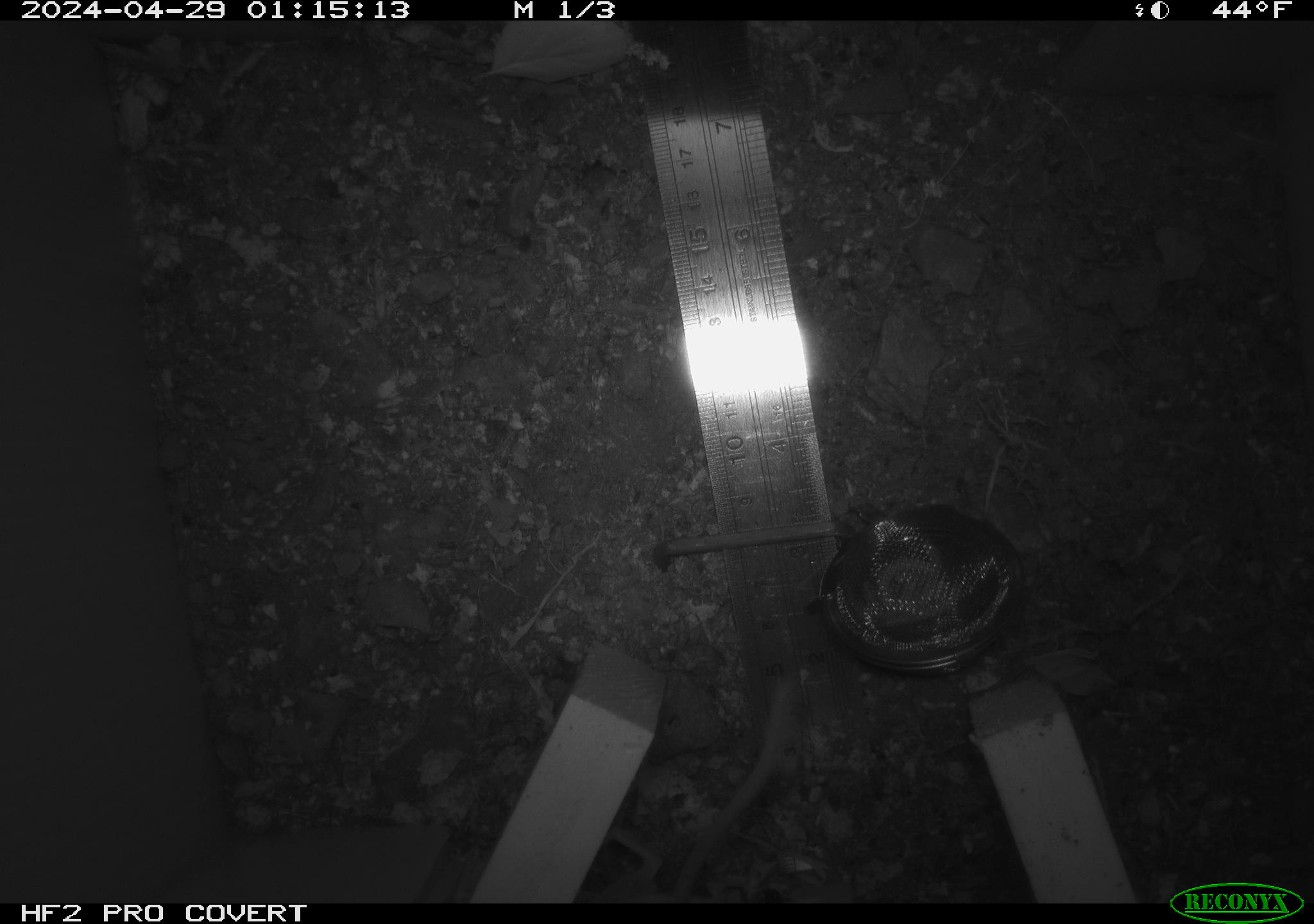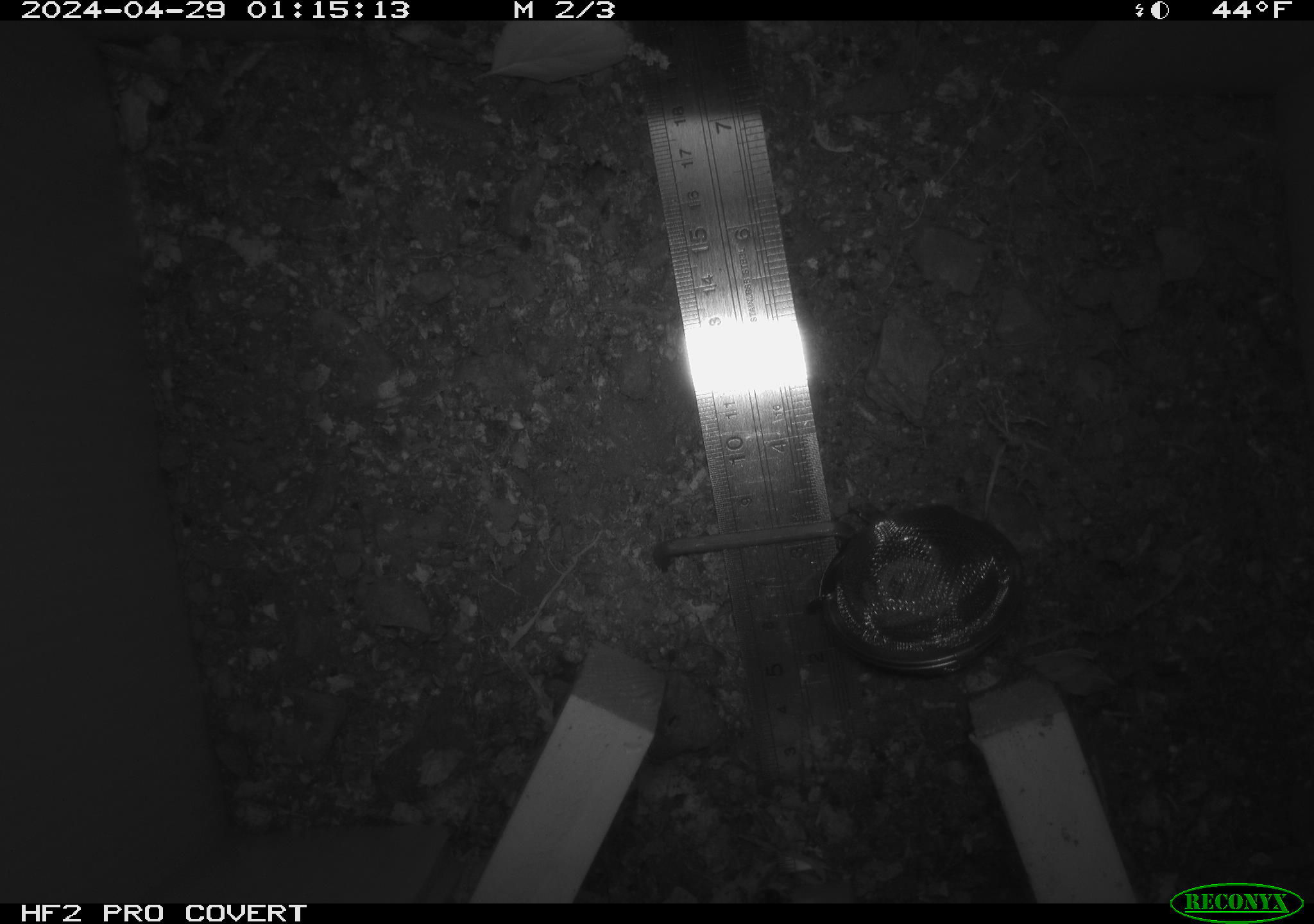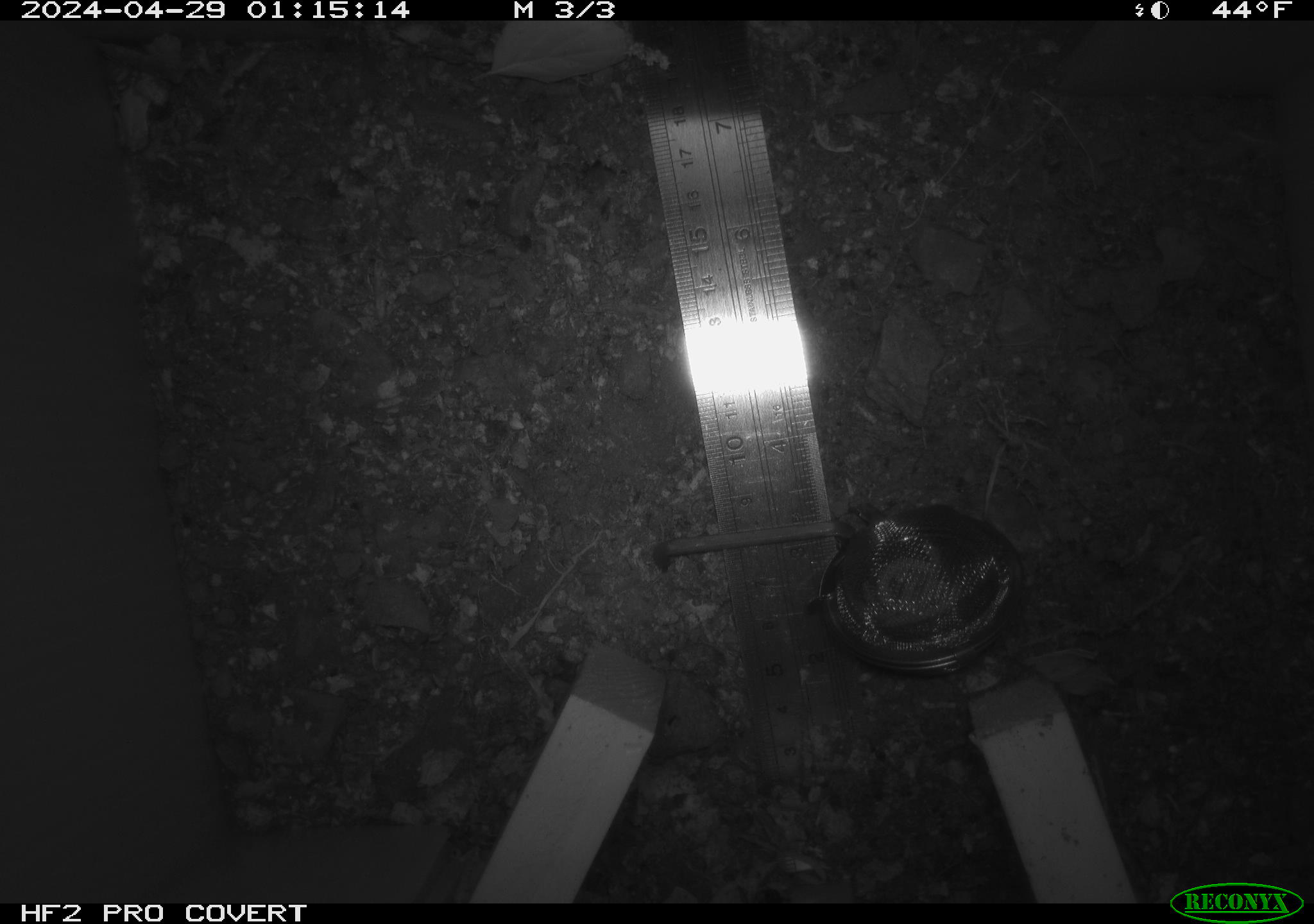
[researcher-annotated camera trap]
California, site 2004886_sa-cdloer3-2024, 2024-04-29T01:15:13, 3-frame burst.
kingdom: Animalia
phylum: Chordata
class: Mammalia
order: Rodentia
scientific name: Rodentia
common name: mouse species